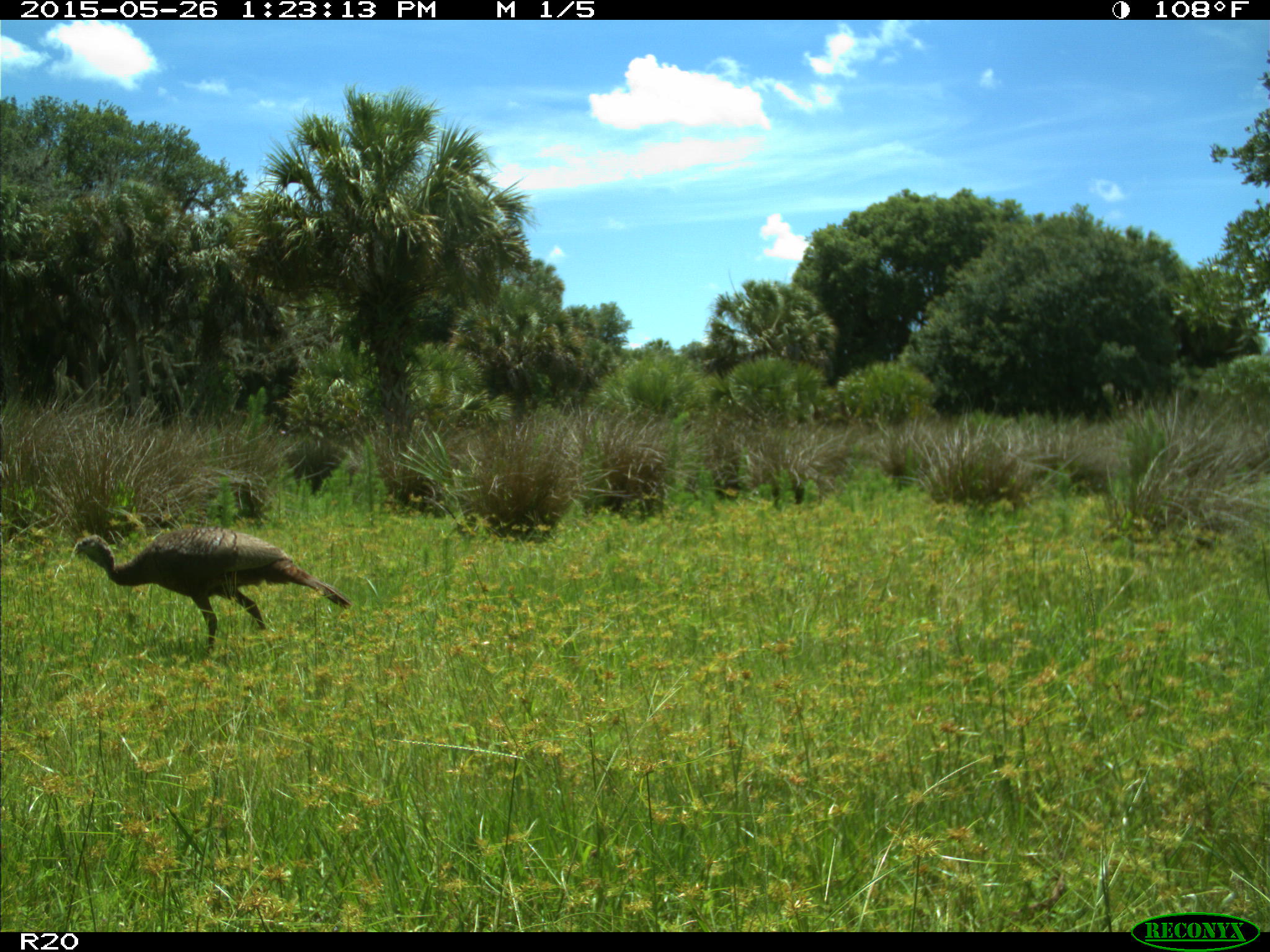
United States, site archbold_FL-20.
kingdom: Animalia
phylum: Chordata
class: Aves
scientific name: Aves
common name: birds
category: unidentified bird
Unidentified bird (birds) (Aves).